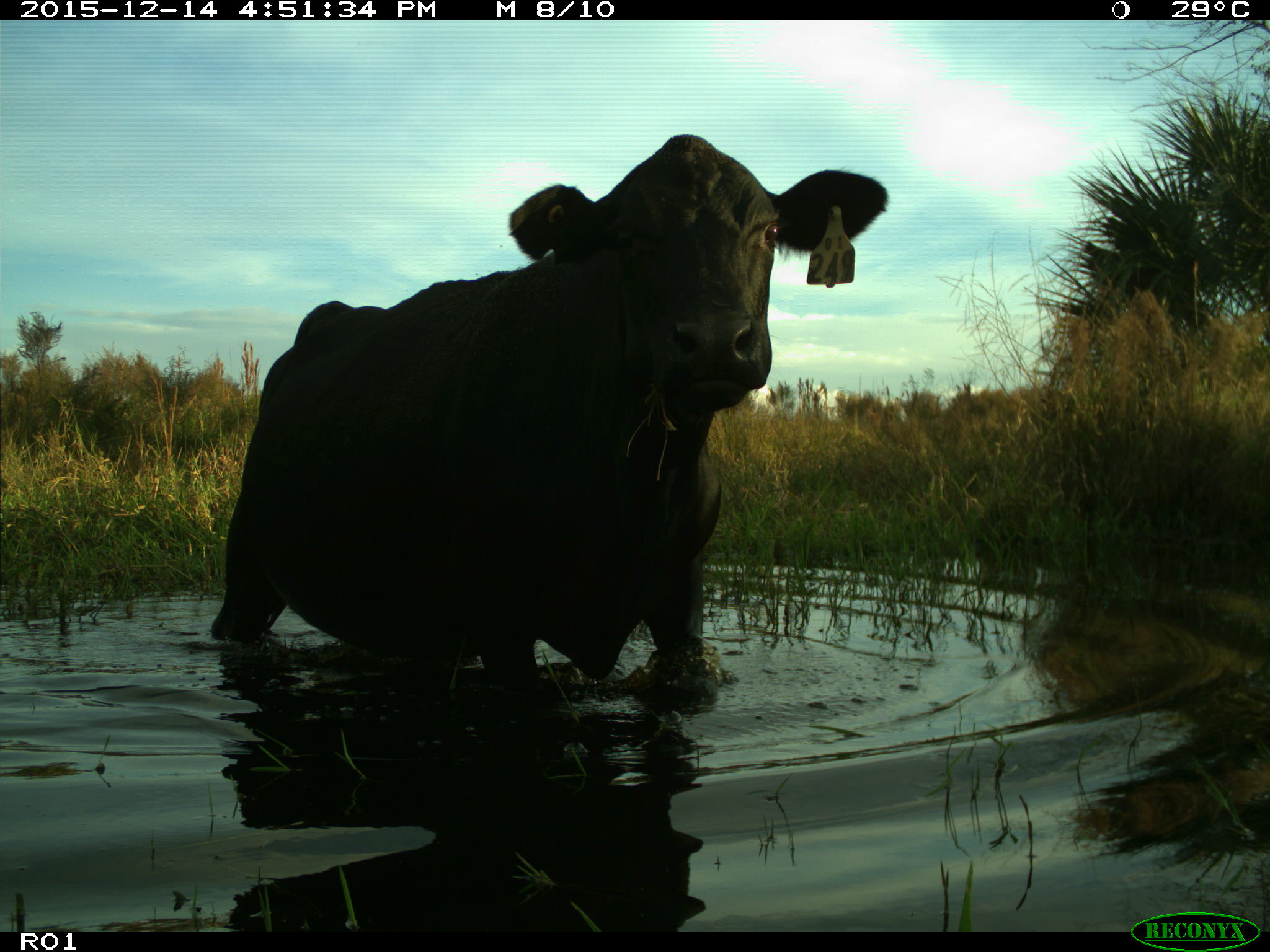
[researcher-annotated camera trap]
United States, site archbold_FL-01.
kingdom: Animalia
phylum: Chordata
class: Mammalia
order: Artiodactyla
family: Bovidae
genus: Bos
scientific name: Bos taurus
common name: domestic cow